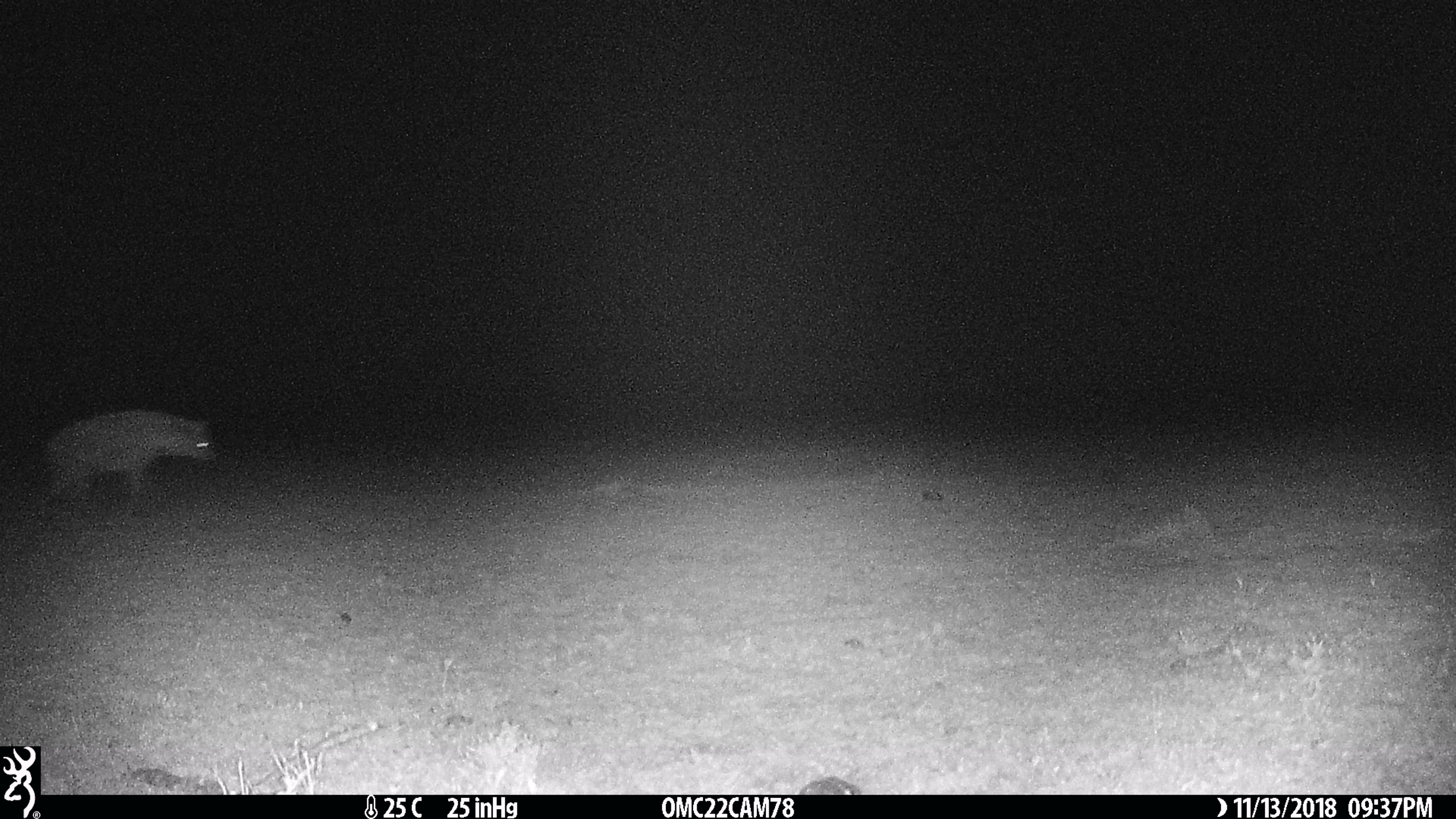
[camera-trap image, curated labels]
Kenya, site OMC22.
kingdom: Animalia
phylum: Chordata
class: Mammalia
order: Carnivora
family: Hyaenidae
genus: Crocuta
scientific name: Crocuta crocuta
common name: spotted hyena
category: hyena spotted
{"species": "hyena spotted (spotted hyena) (Crocuta crocuta)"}